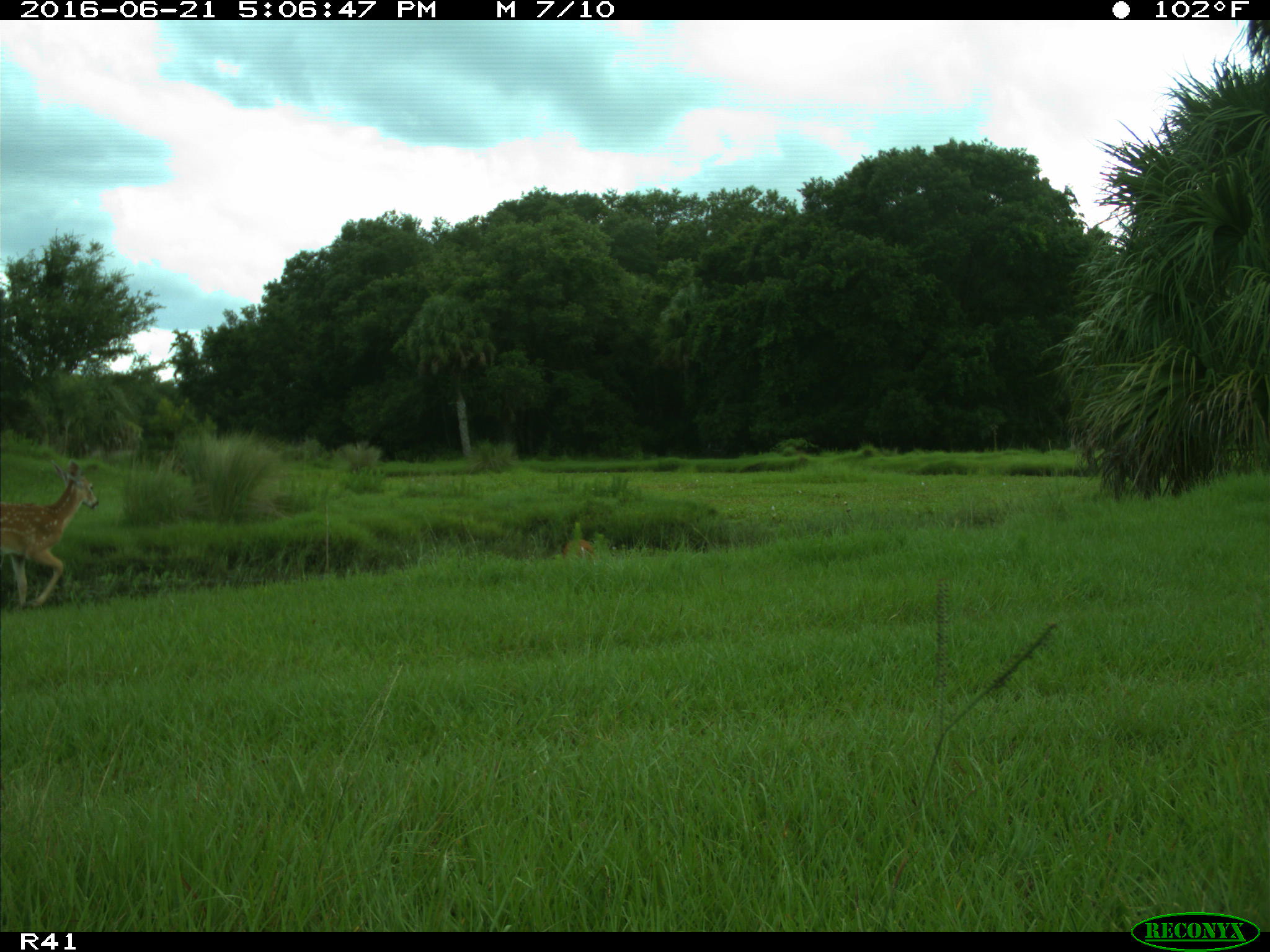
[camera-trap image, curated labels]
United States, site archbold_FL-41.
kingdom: Animalia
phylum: Chordata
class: Mammalia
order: Artiodactyla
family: Cervidae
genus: Odocoileus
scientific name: Odocoileus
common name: deer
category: unidentified deer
Unidentified deer (deer) (Odocoileus).